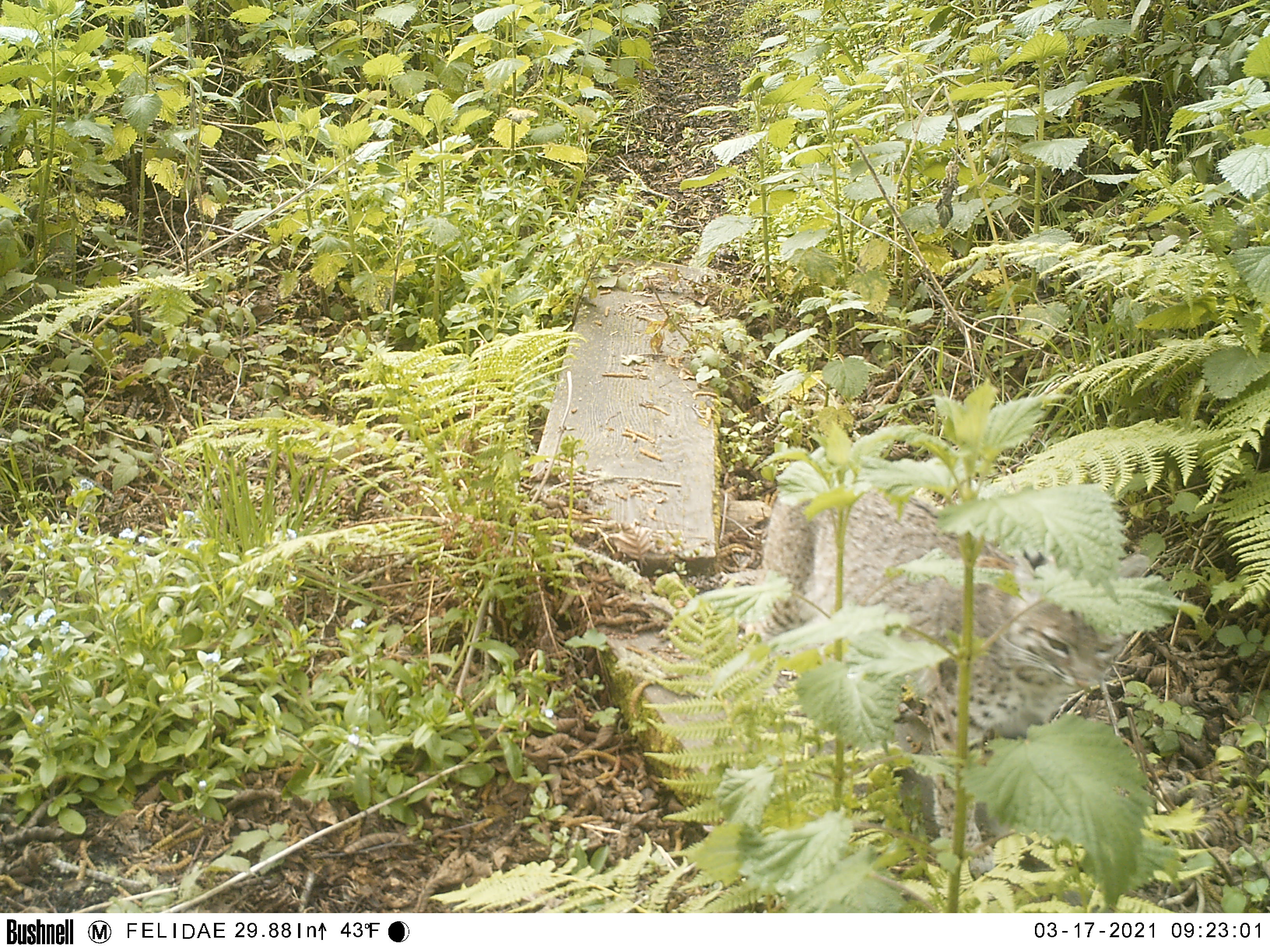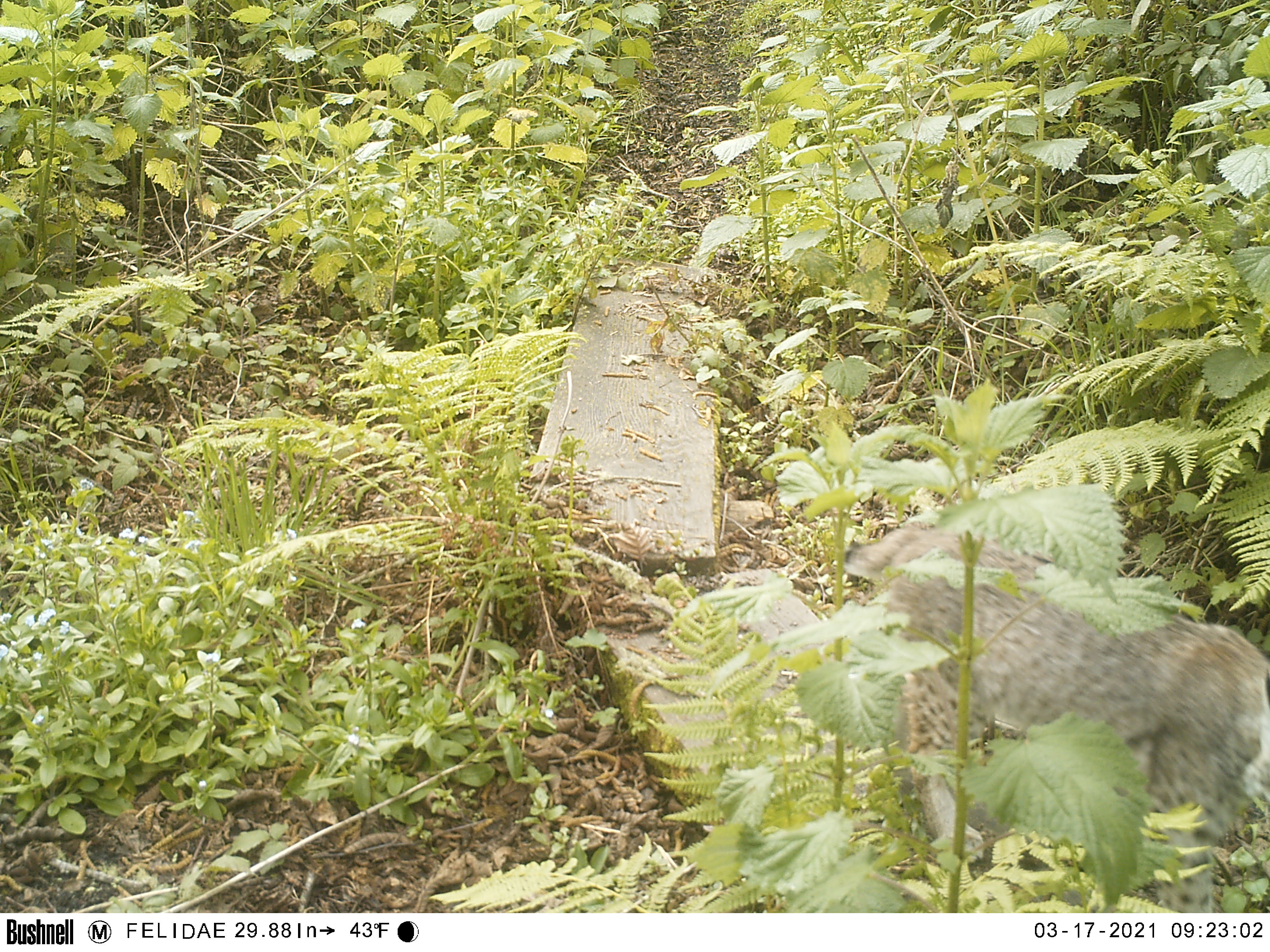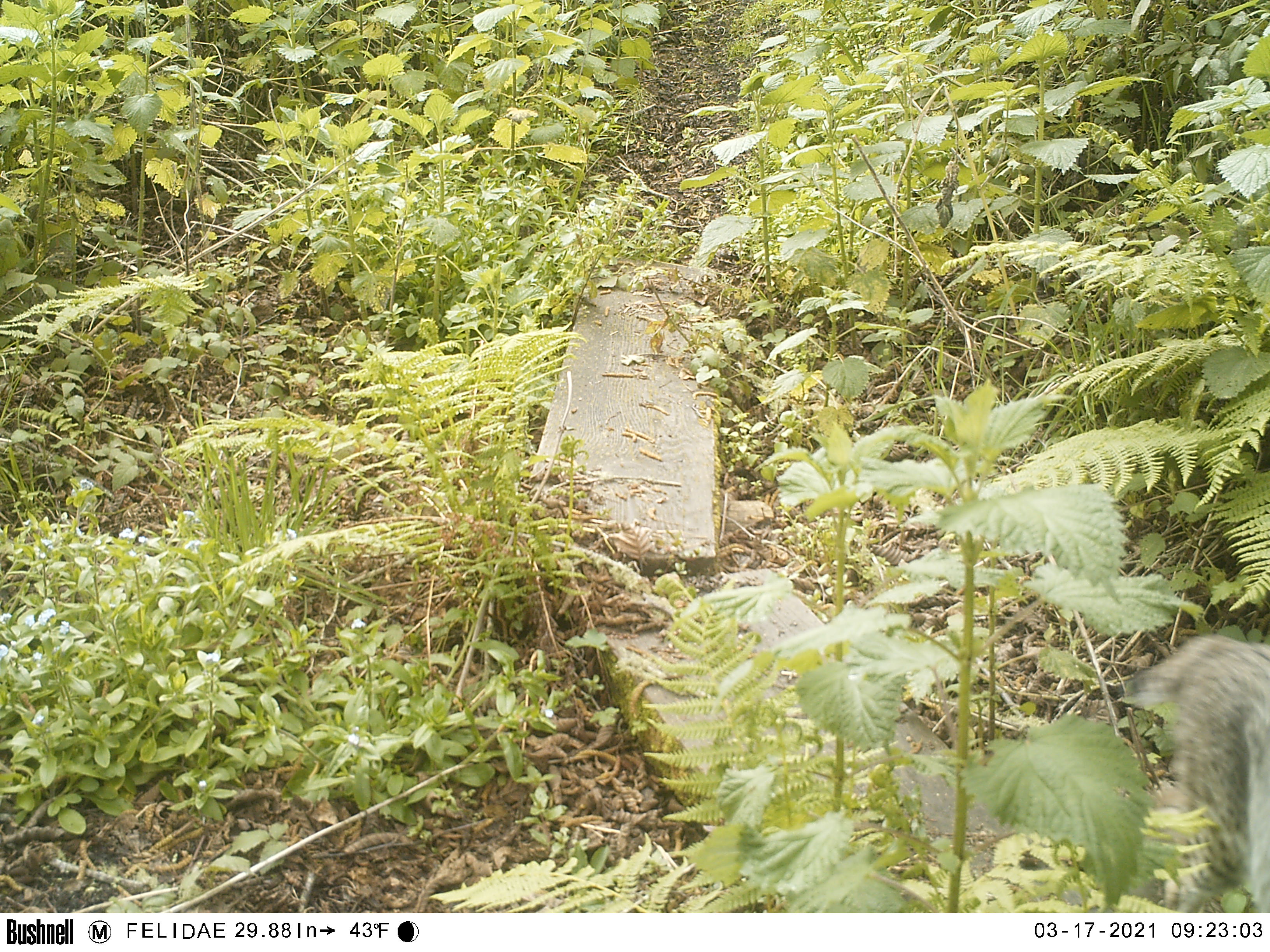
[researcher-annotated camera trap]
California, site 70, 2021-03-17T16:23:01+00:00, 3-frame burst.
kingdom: Animalia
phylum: Chordata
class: Mammalia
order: Carnivora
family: Felidae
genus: Lynx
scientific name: Lynx rufus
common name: bobcat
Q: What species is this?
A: Bobcat (Lynx rufus).